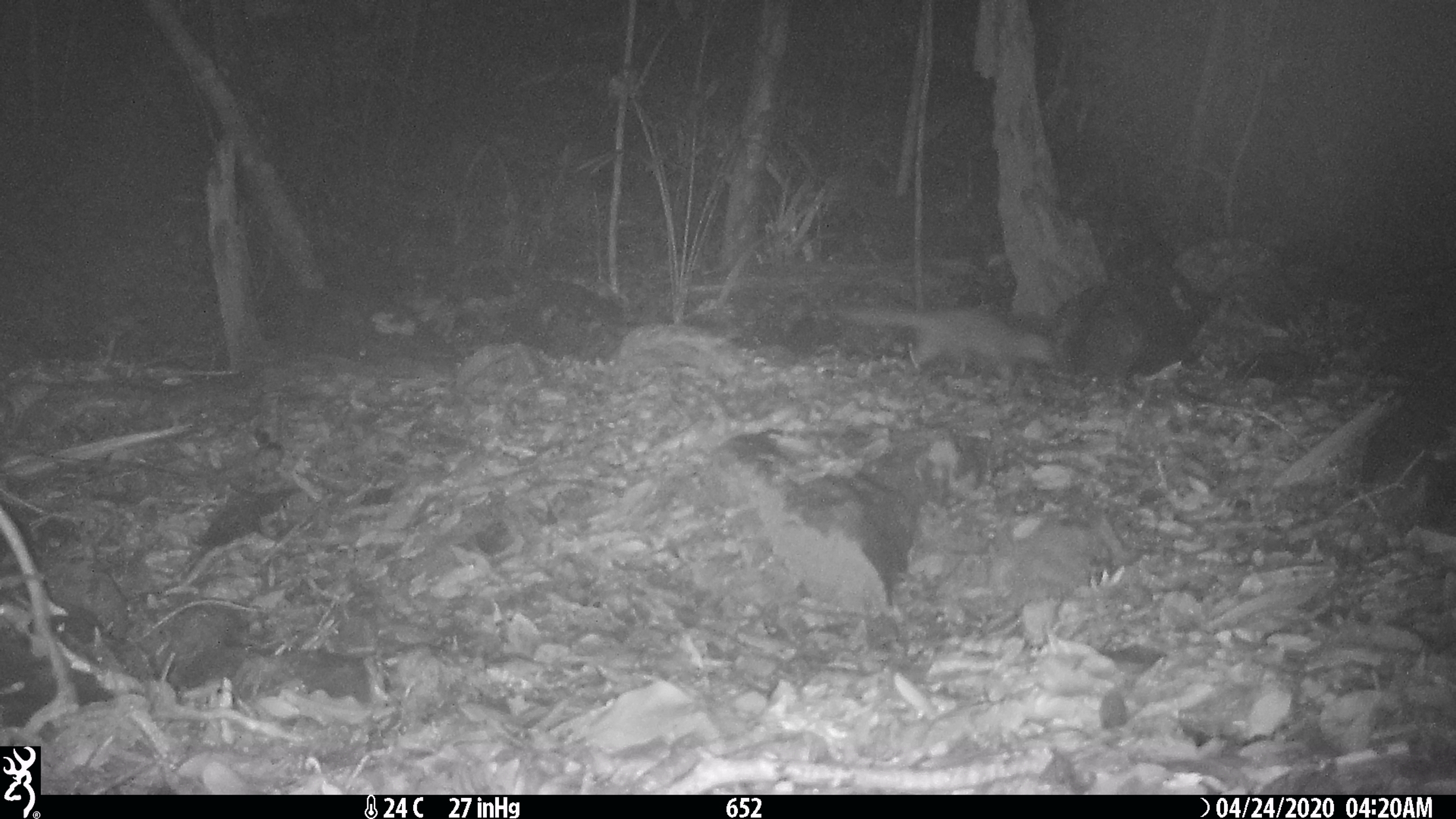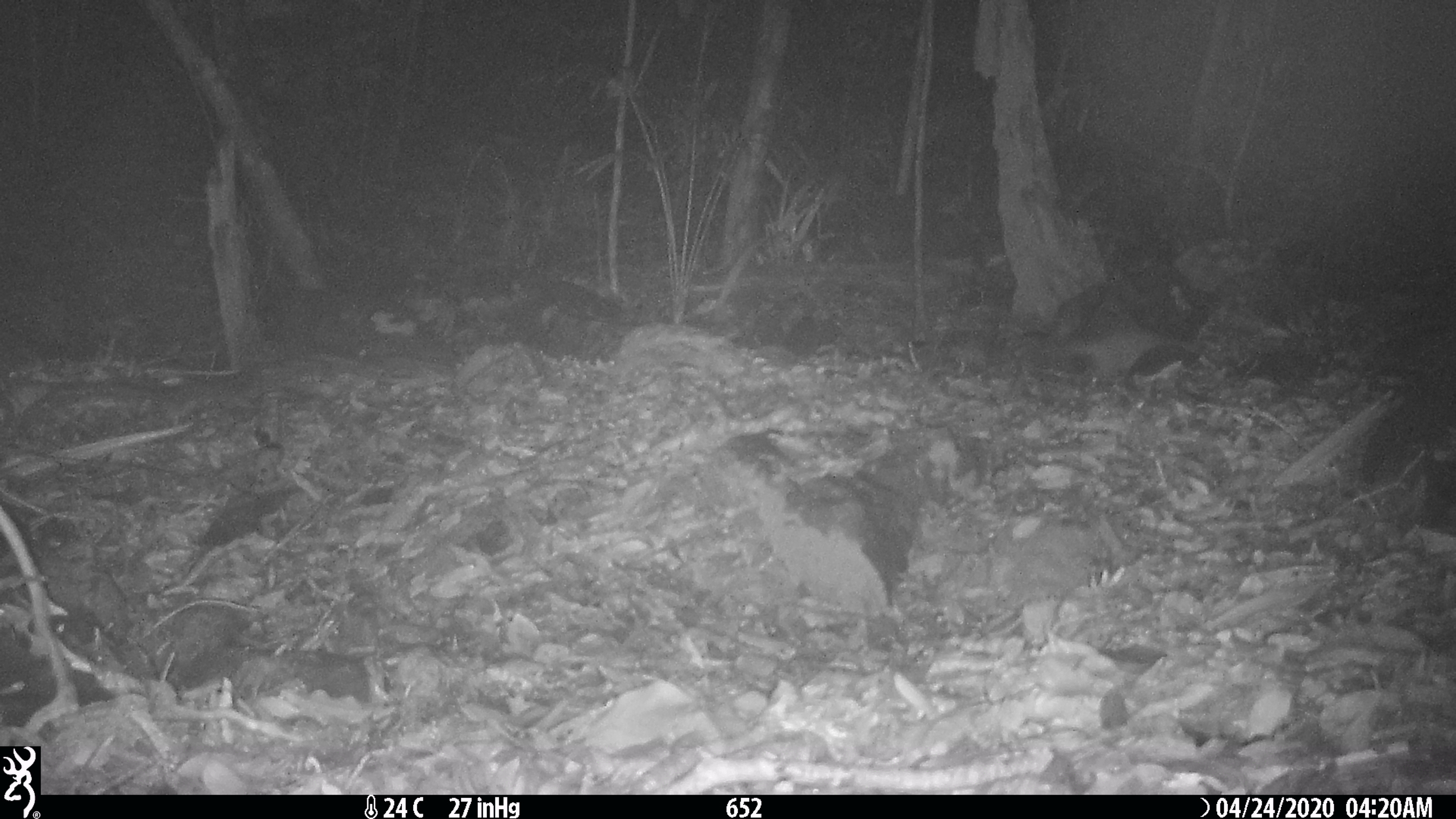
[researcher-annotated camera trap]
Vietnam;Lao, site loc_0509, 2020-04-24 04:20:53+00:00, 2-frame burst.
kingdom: Animalia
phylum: Chordata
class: Mammalia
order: Carnivora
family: Mustelidae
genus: Melogale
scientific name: Melogale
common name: ferret badger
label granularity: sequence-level